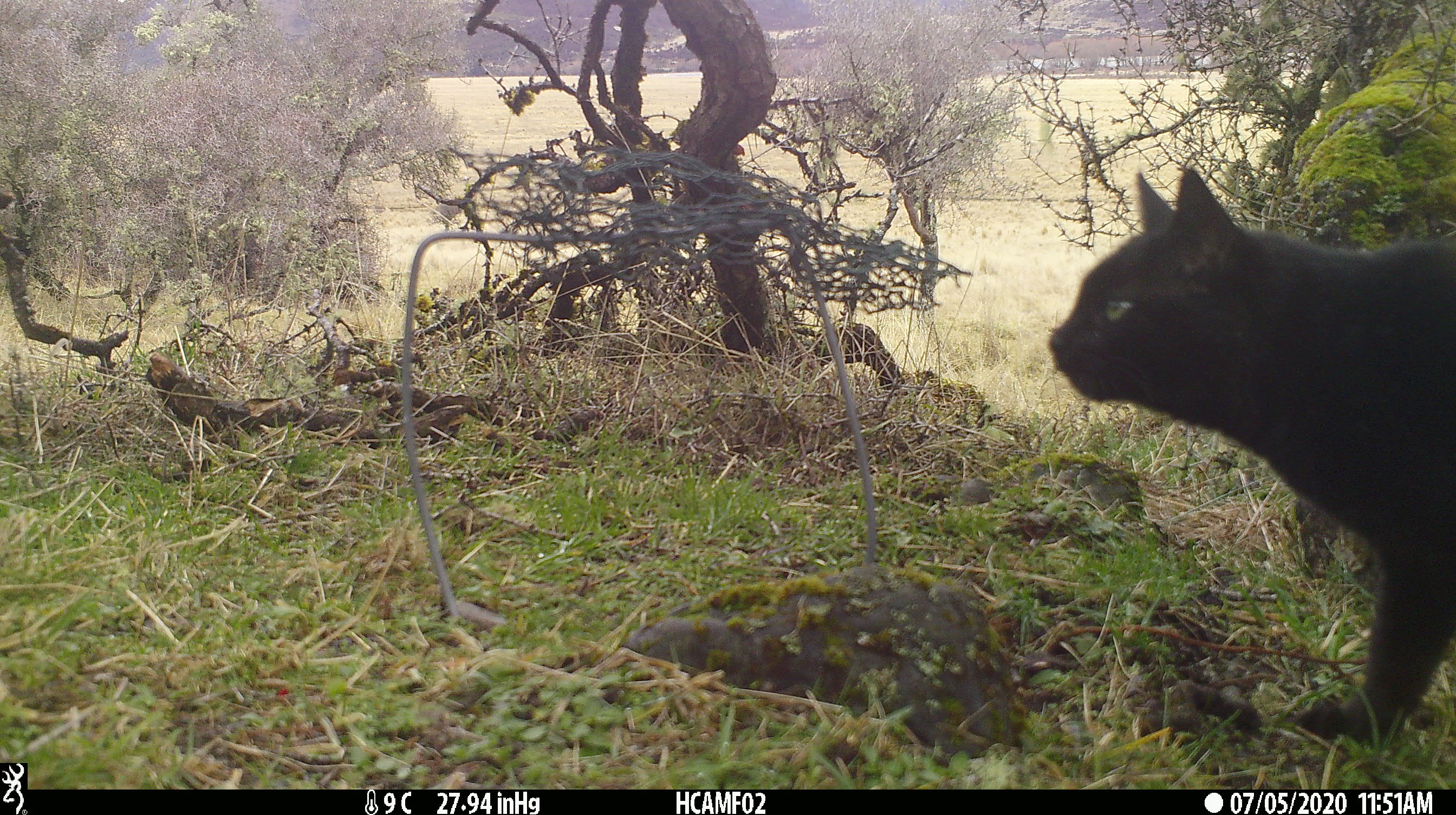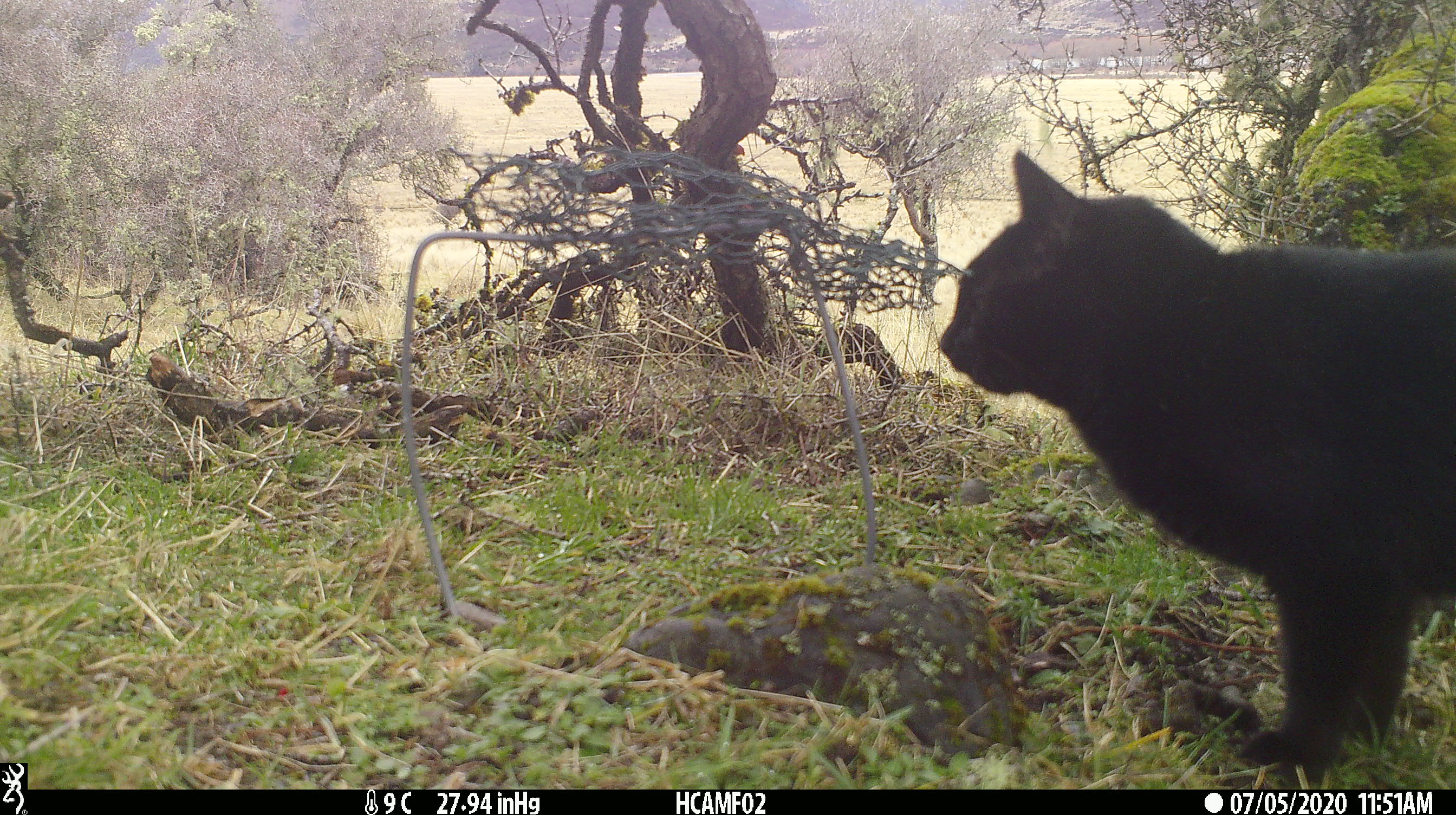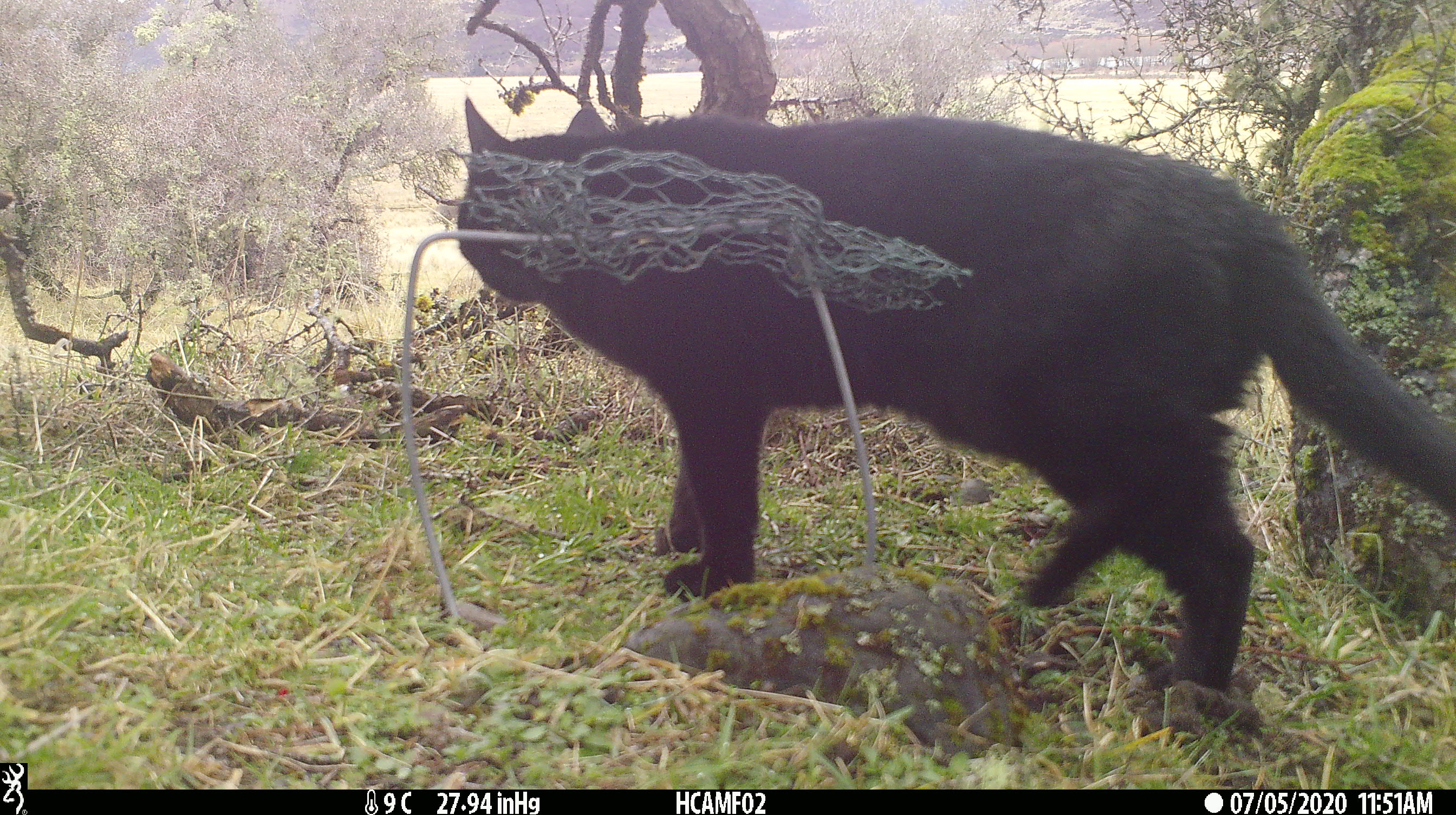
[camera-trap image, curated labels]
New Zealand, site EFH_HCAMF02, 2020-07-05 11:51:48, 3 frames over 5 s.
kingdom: Animalia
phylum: Chordata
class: Mammalia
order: Carnivora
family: Felidae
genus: Felis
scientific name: Felis catus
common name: domestic cat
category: cat